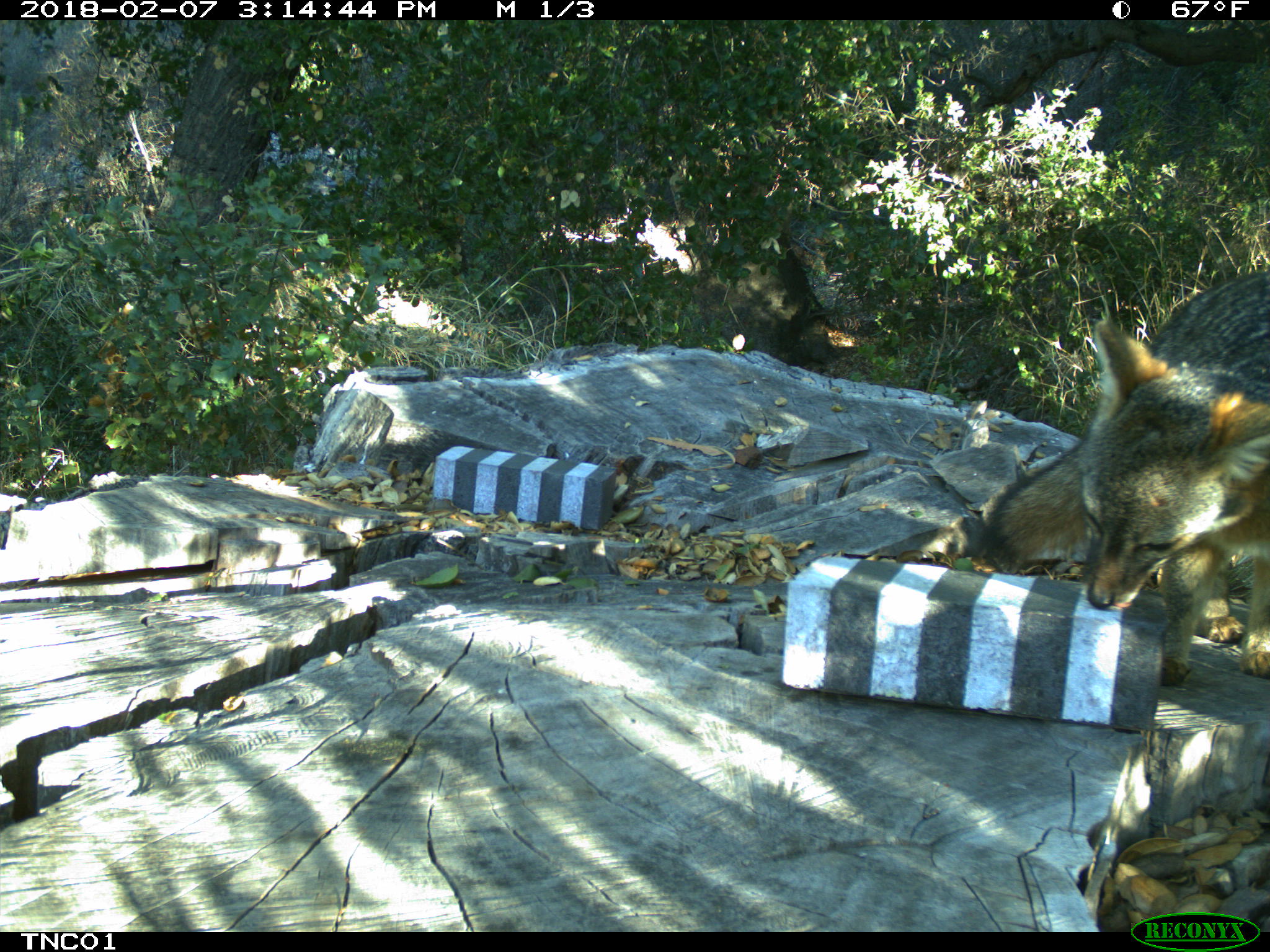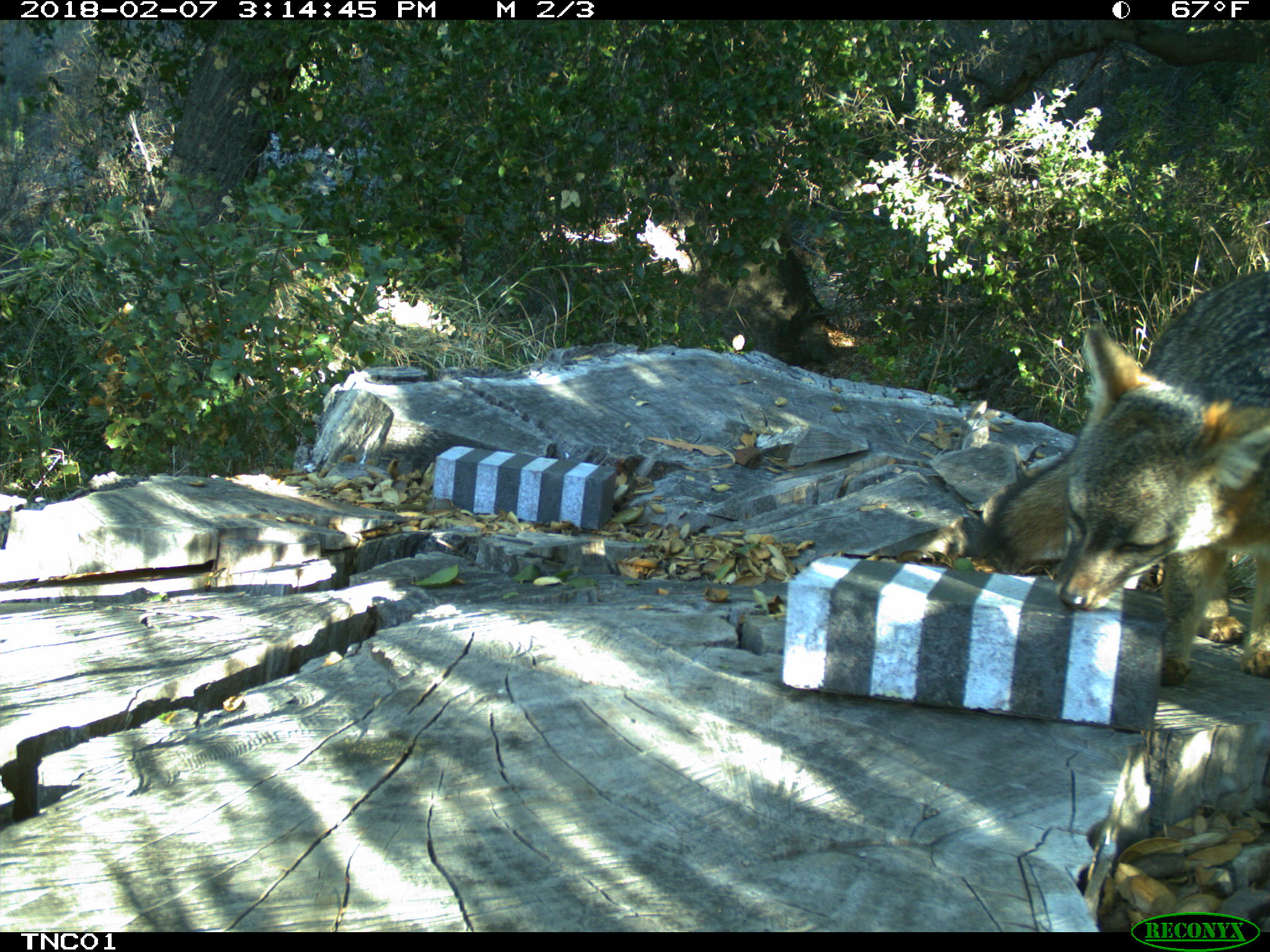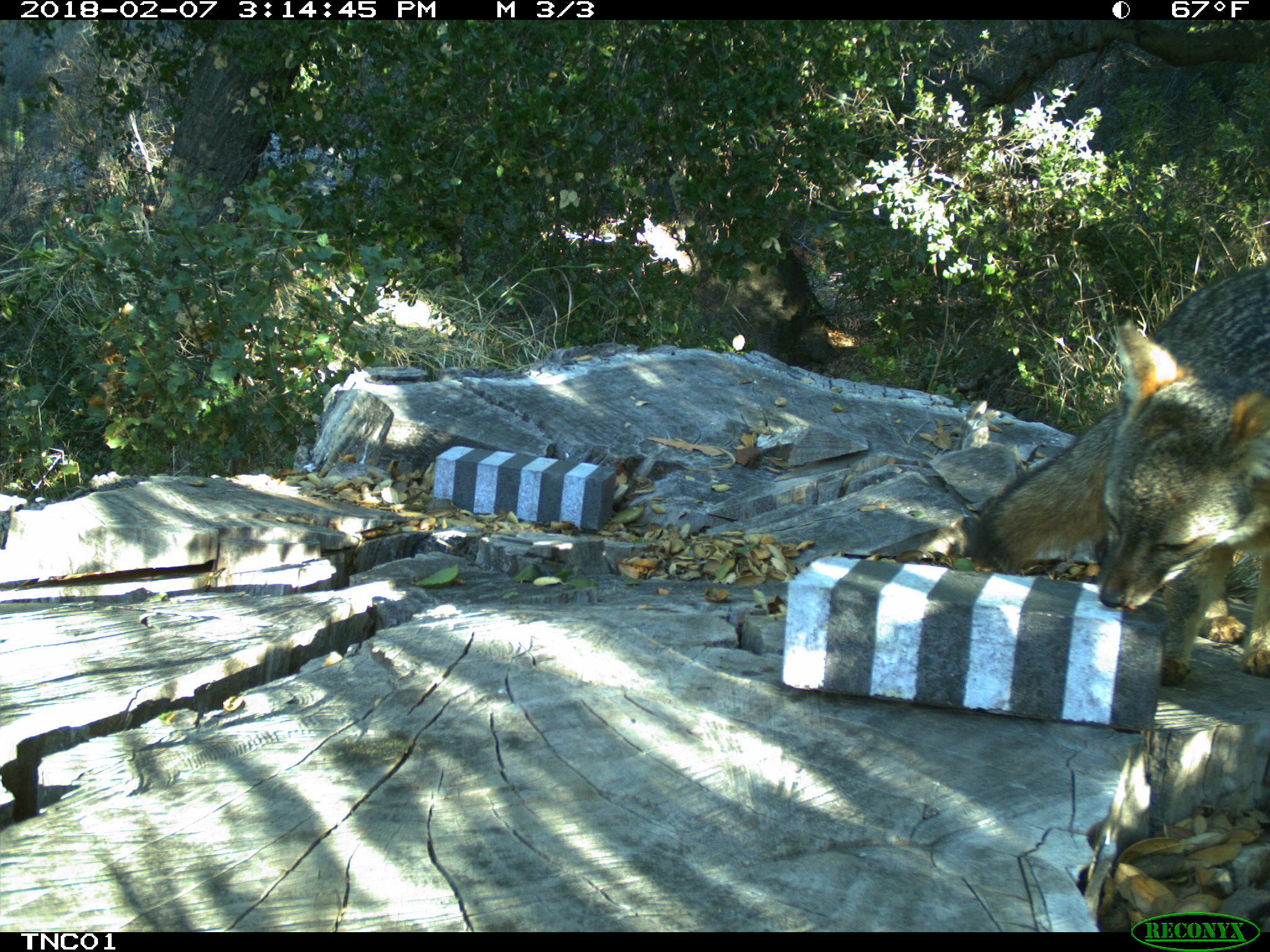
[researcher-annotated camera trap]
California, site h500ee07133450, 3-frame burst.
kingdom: Animalia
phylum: Chordata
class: Mammalia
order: Carnivora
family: Canidae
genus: Urocyon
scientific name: Urocyon littoralis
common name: island fox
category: fox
Fox (island fox) (Urocyon littoralis).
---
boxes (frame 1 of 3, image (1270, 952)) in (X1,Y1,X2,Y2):
fox: (979,270,1269,687)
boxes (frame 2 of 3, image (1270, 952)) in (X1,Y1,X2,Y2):
fox: (985,273,1269,687)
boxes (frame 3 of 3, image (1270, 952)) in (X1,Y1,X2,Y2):
fox: (970,268,1269,686)